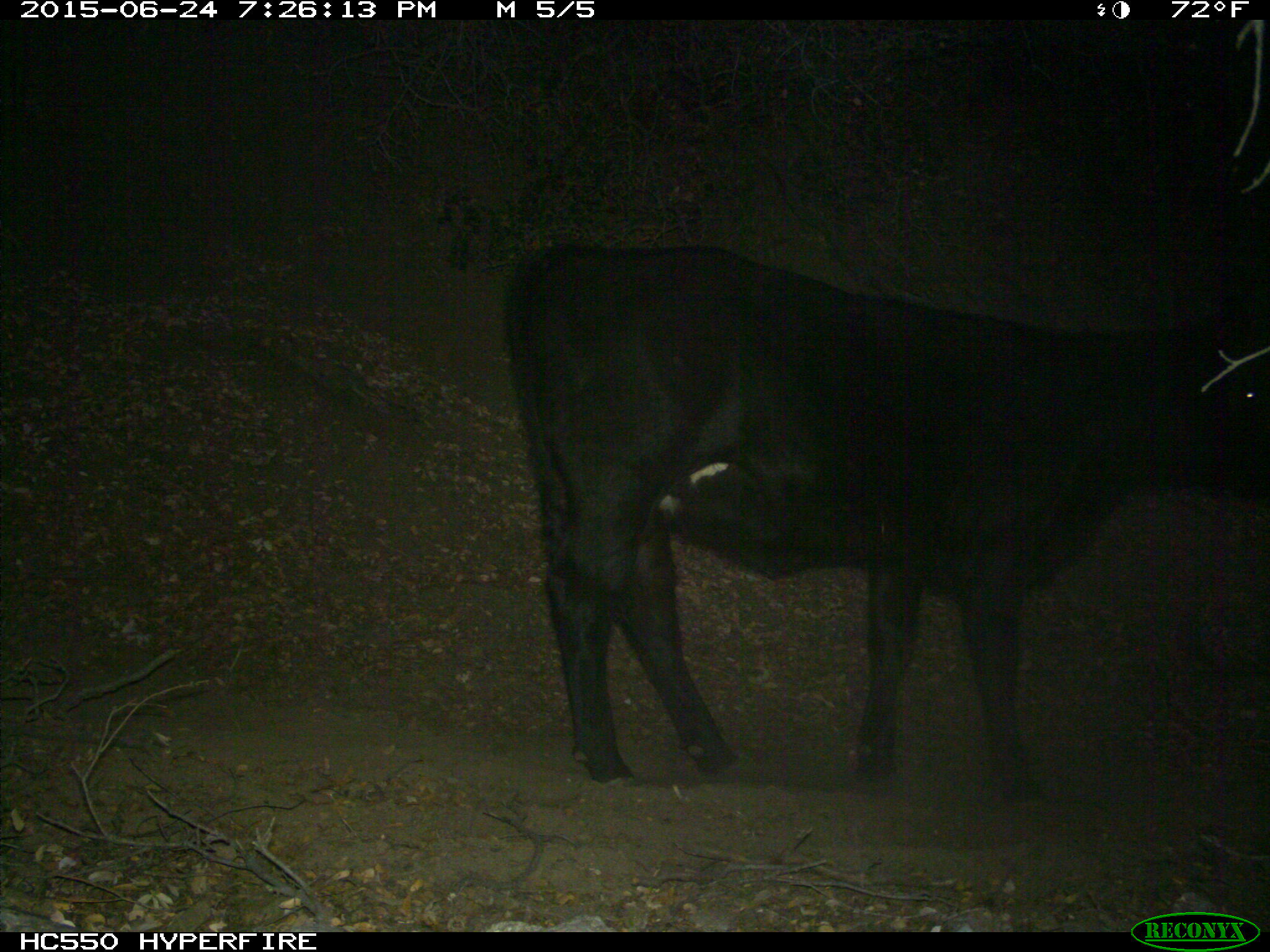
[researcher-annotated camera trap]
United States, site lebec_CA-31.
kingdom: Animalia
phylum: Chordata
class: Mammalia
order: Artiodactyla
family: Bovidae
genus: Bos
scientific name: Bos taurus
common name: domestic cow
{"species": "Bos taurus (domestic cow)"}